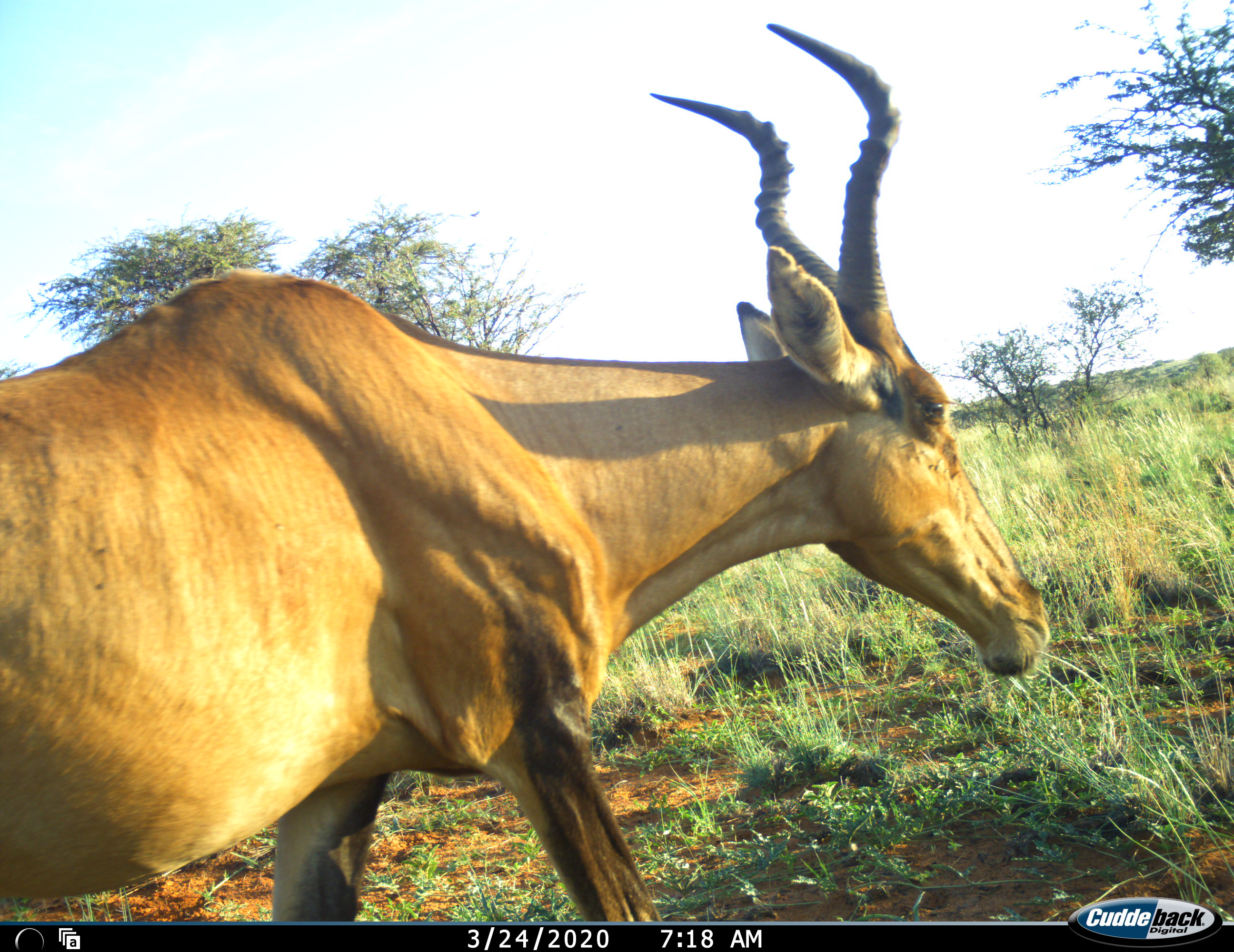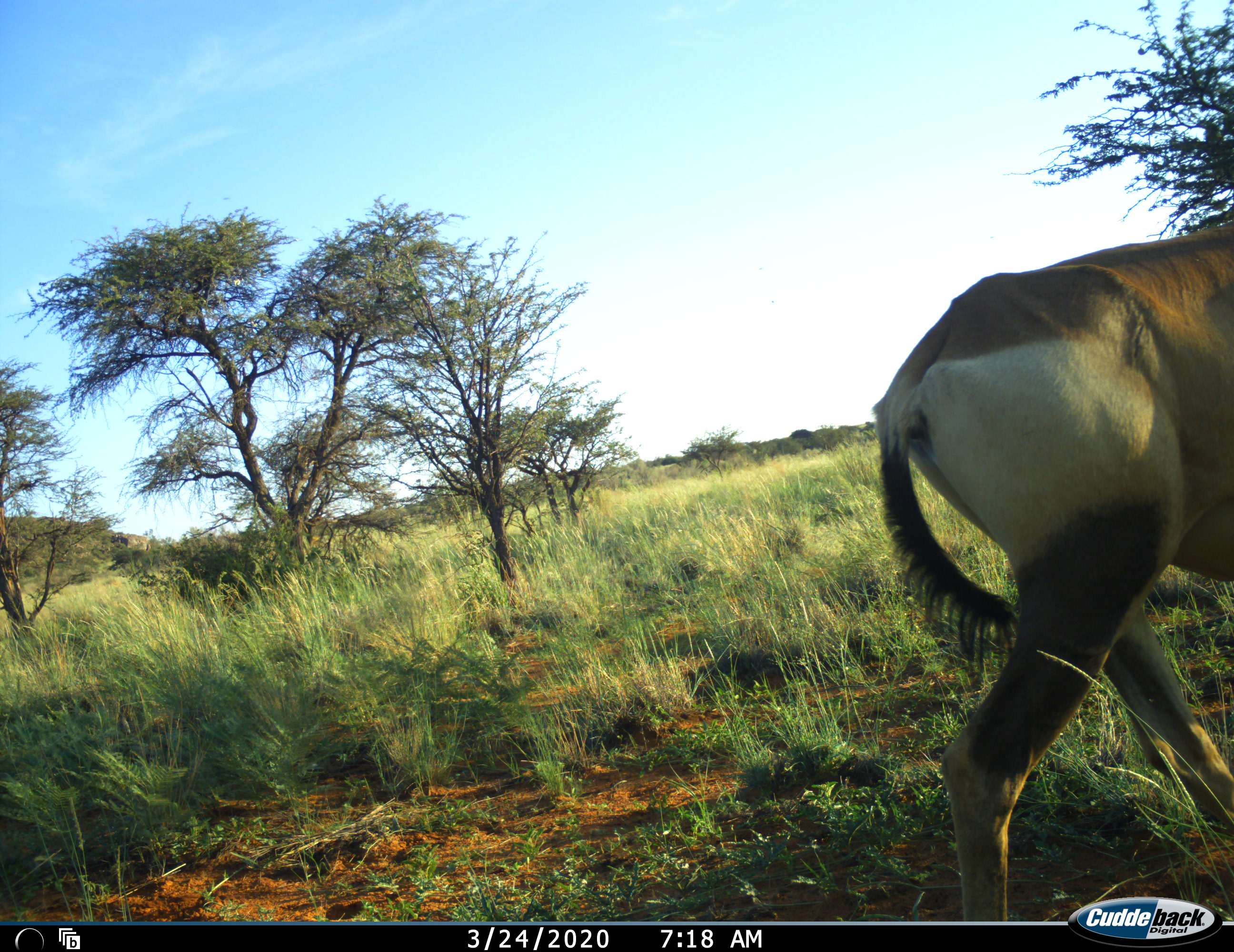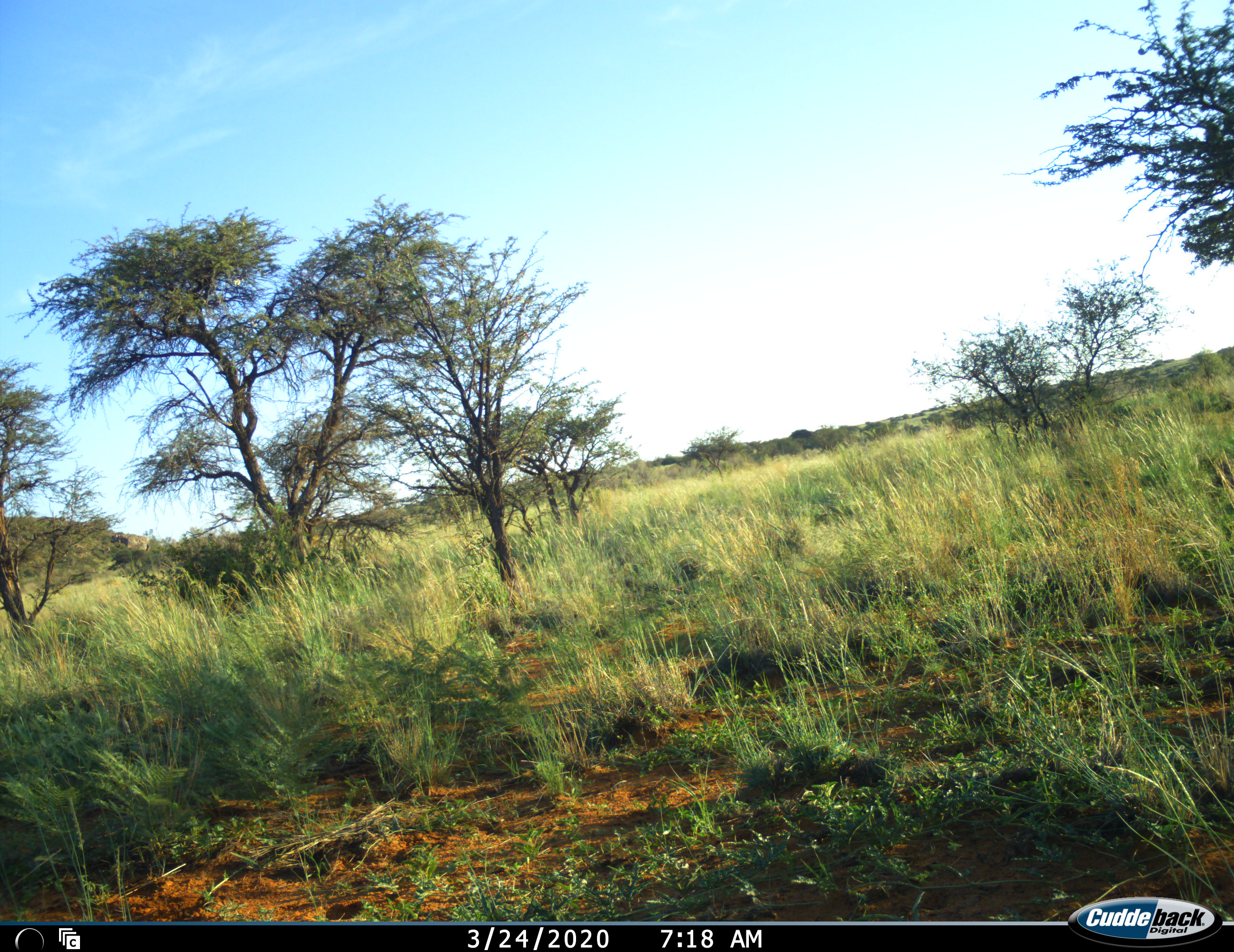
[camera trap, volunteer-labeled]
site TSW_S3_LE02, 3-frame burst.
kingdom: Animalia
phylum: Chordata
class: Mammalia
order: Artiodactyla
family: Bovidae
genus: Alcelaphus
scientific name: Alcelaphus buselaphus caama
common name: red hartebeest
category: hartebeestred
Hartebeestred (red hartebeest) (Alcelaphus buselaphus caama), count 1. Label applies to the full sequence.